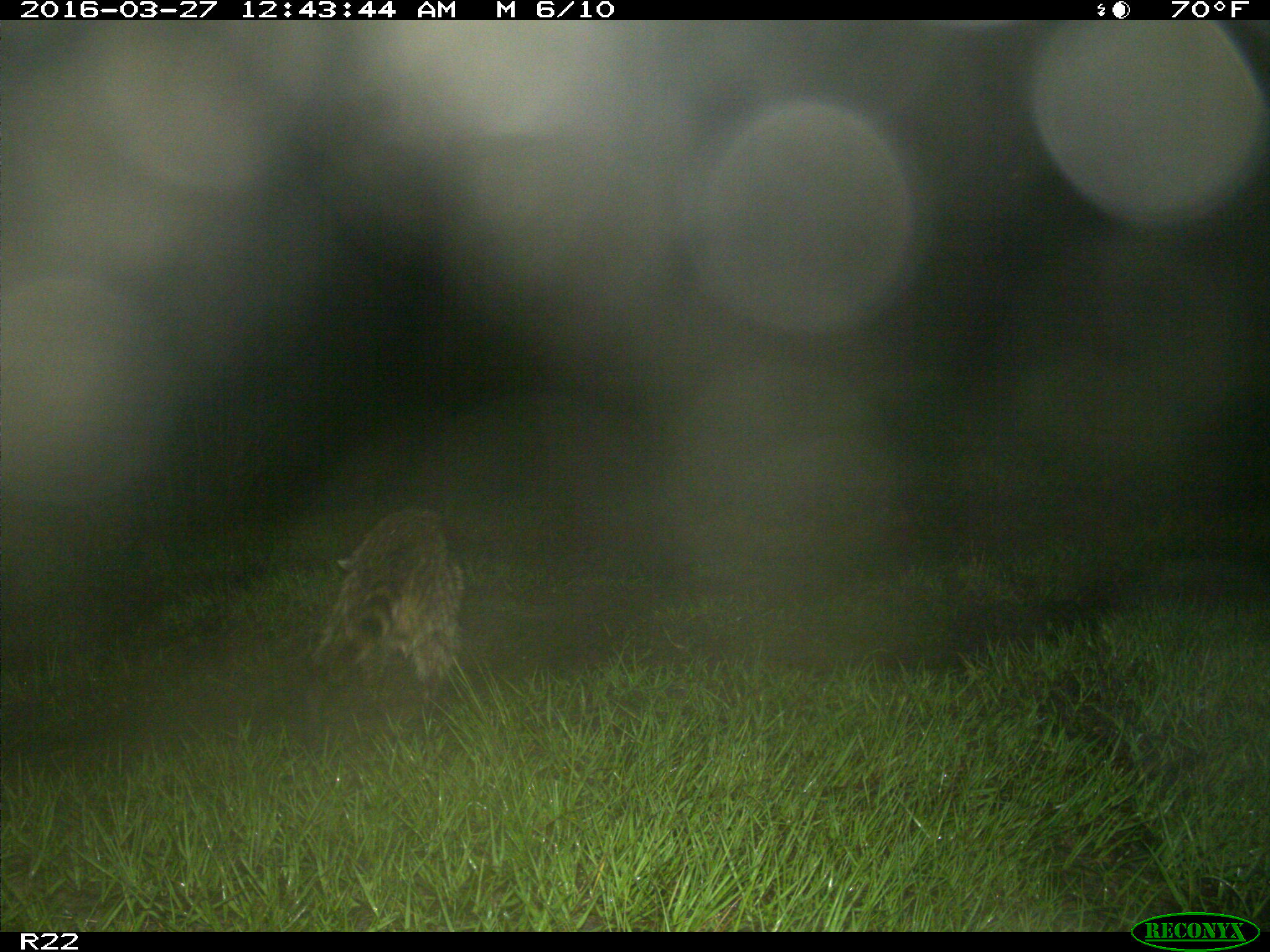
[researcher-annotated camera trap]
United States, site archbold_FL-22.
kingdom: Animalia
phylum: Chordata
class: Mammalia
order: Carnivora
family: Procyonidae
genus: Procyon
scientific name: Procyon lotor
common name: common raccoon